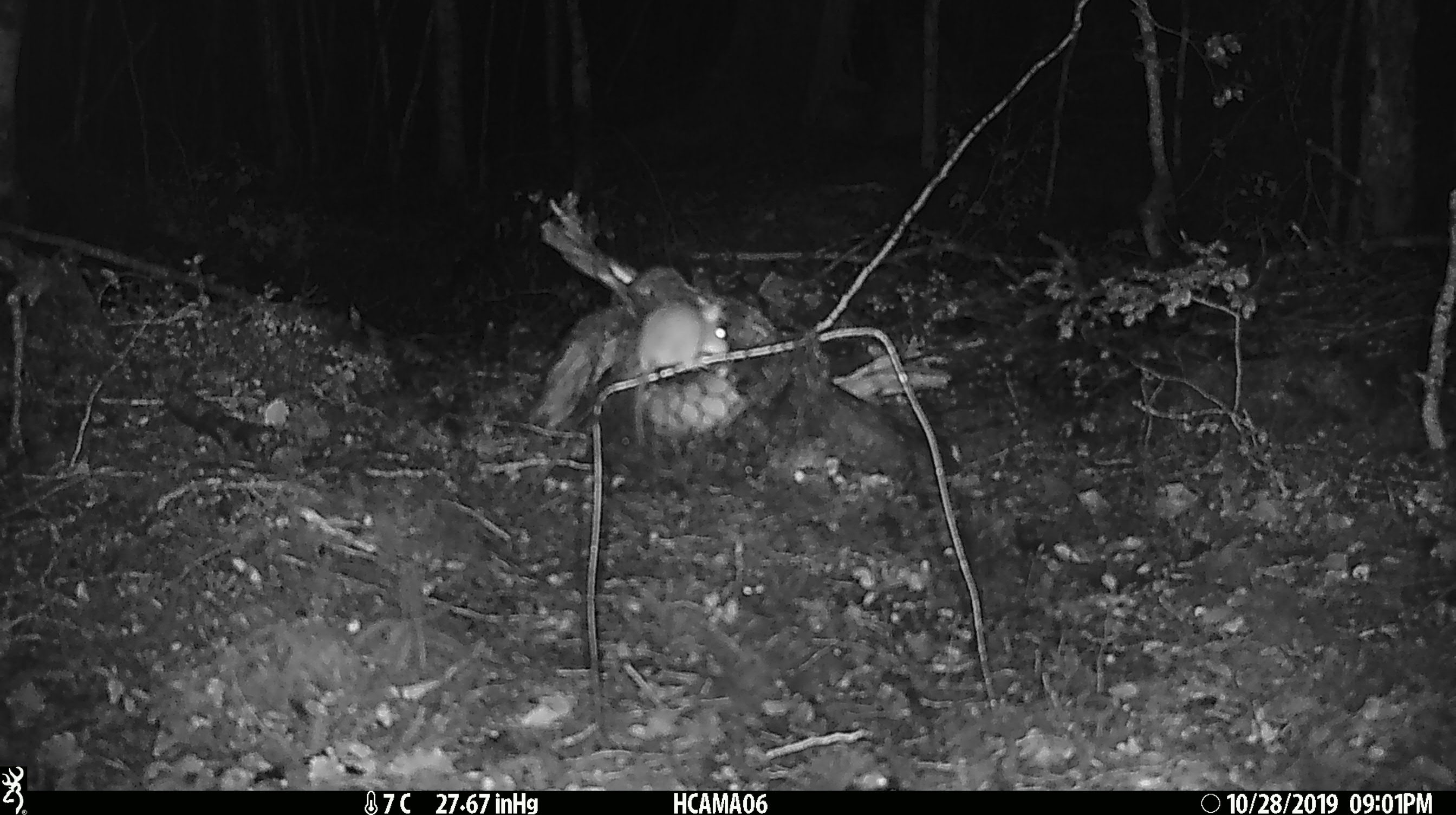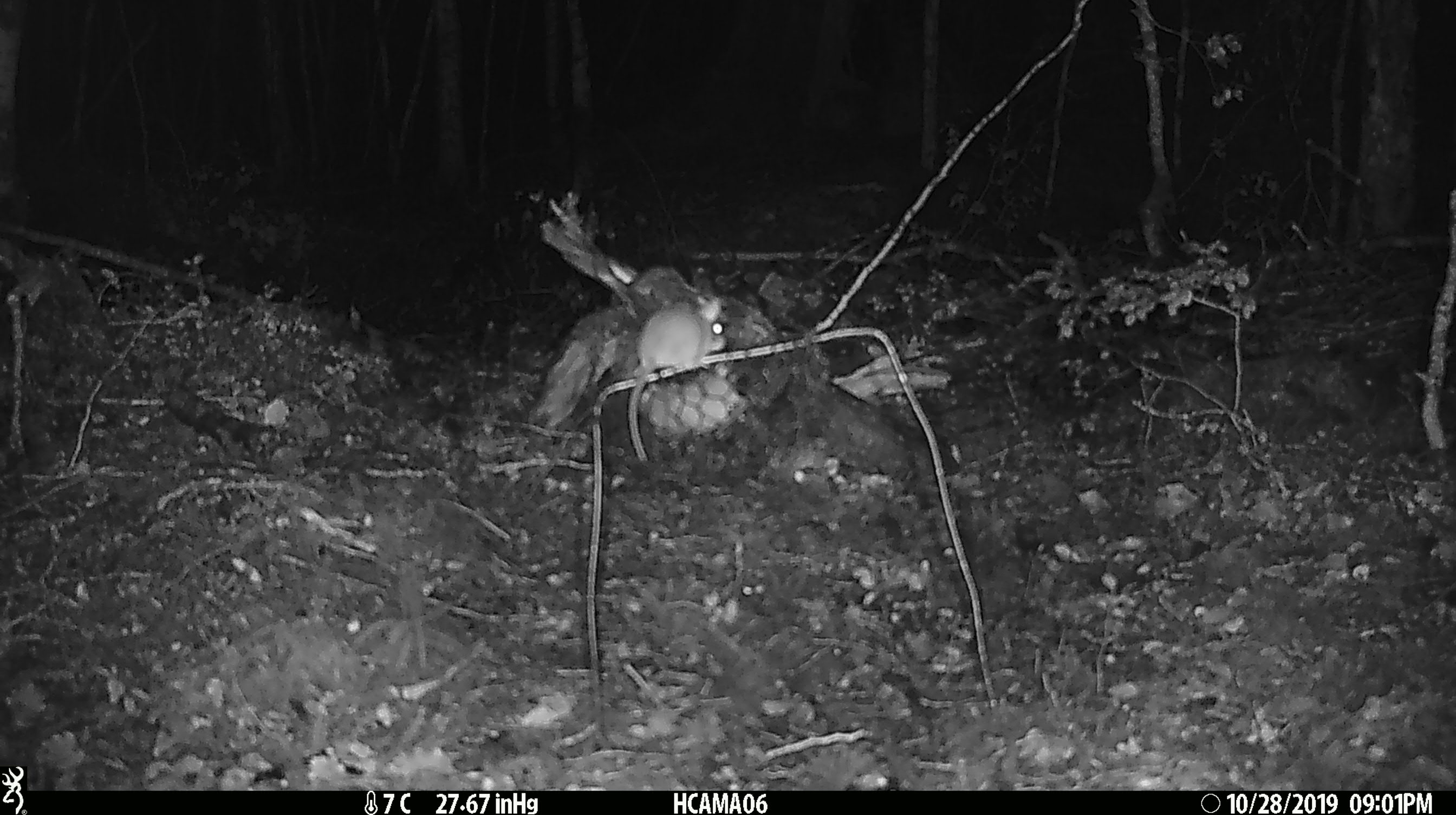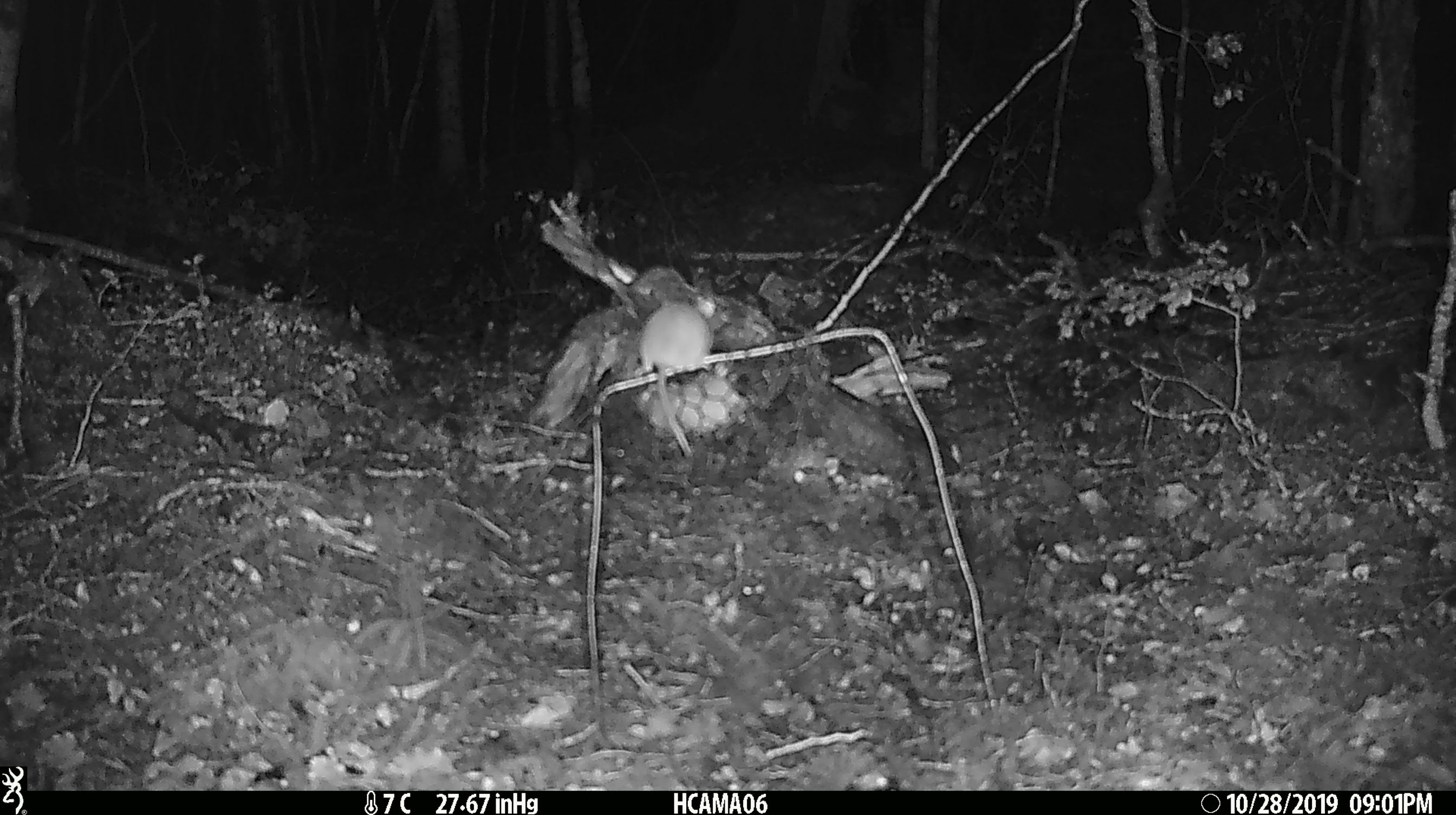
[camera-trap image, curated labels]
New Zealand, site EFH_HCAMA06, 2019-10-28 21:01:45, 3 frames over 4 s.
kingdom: Animalia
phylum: Chordata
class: Mammalia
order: Rodentia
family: Muridae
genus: Mus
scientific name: Mus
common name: mouse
Mouse (Mus).